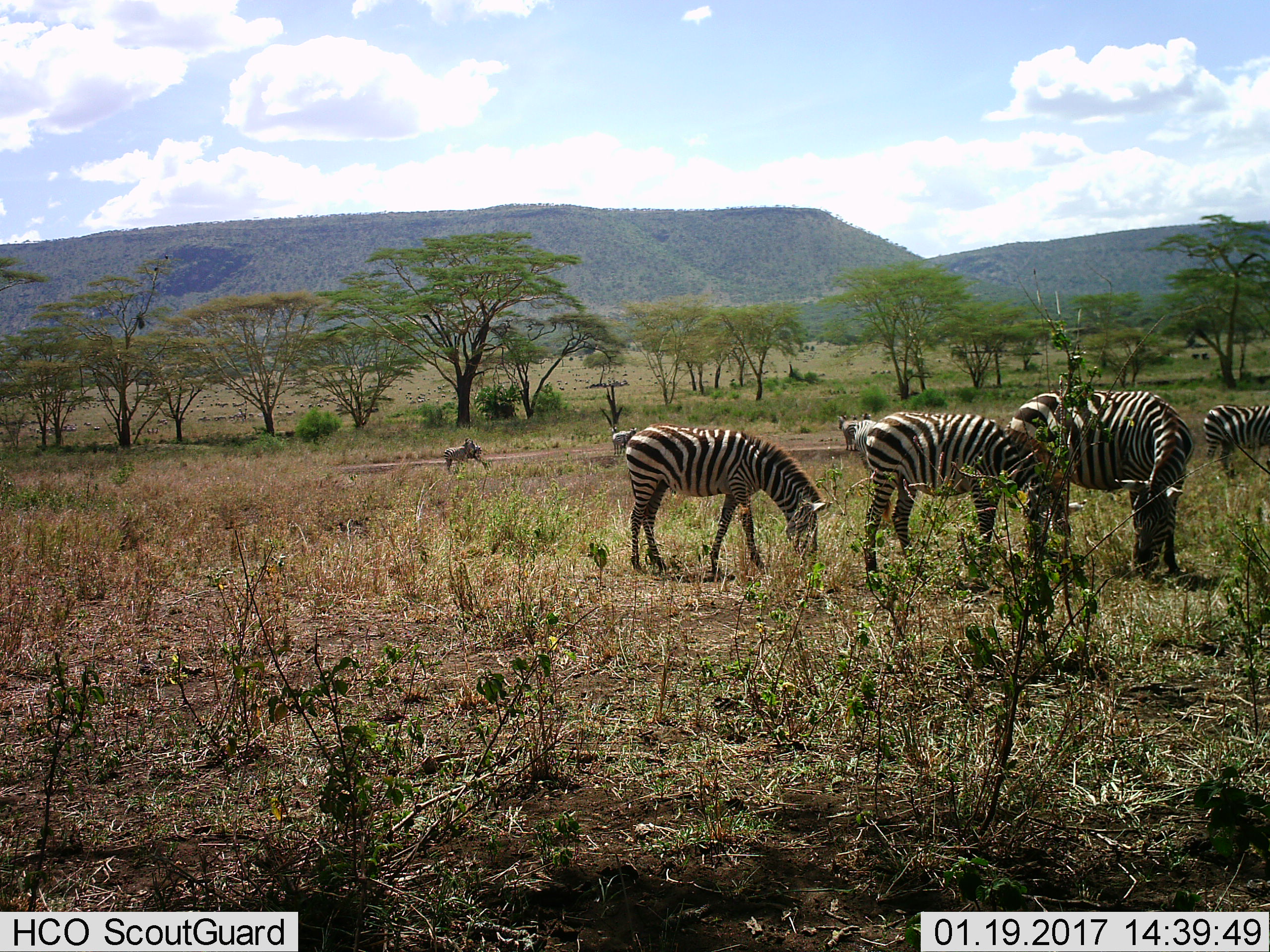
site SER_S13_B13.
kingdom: Animalia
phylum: Chordata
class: Mammalia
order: Perissodactyla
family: Equidae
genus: Equus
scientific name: Equus quagga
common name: plains zebra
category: zebraplains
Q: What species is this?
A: Zebraplains (plains zebra) (Equus quagga).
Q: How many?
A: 8.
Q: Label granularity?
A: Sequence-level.